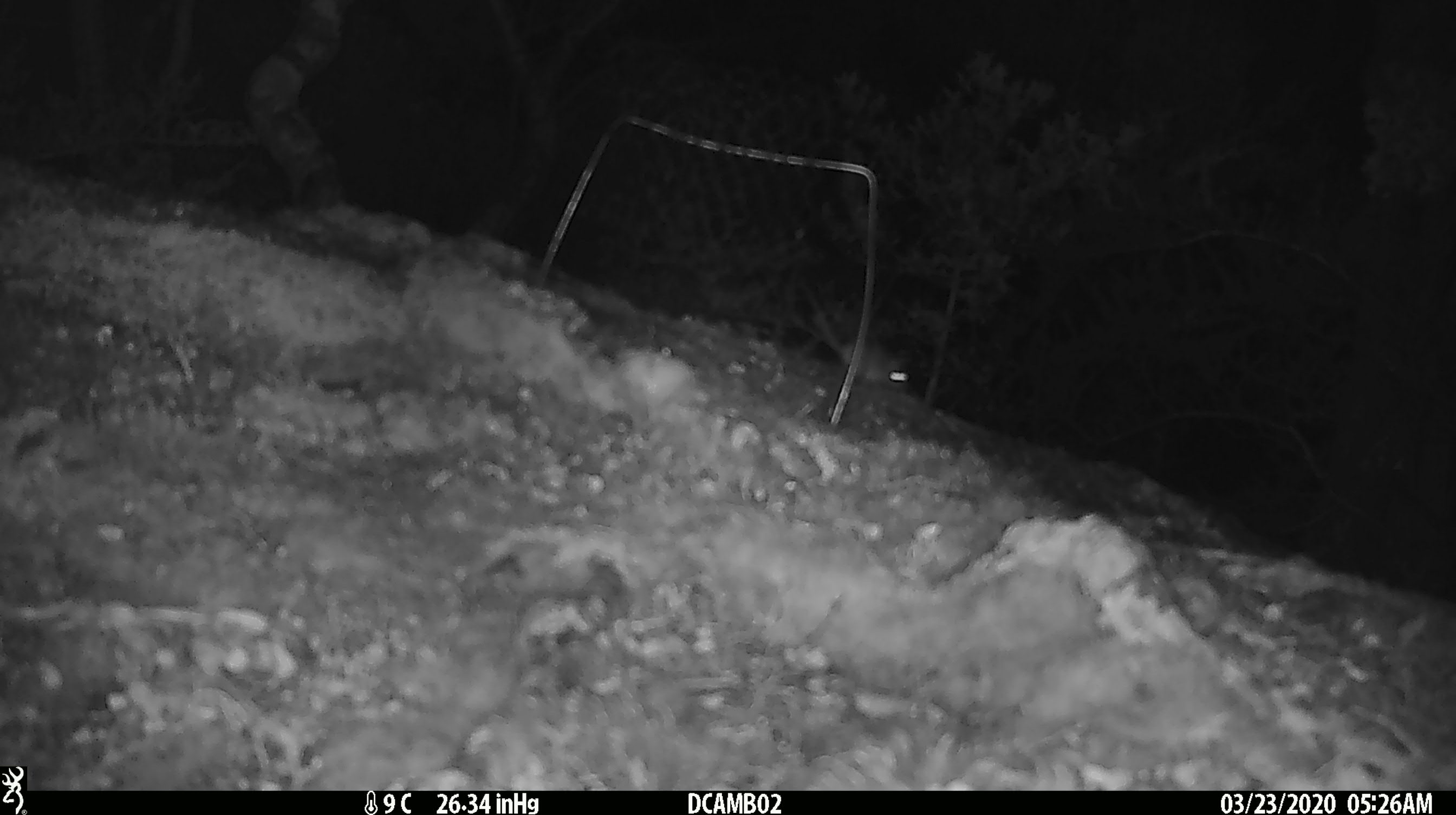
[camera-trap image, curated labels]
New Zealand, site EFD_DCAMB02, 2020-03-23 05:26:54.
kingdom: Animalia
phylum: Chordata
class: Mammalia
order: Rodentia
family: Muridae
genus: Mus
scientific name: Mus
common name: mouse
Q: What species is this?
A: Mouse (Mus).